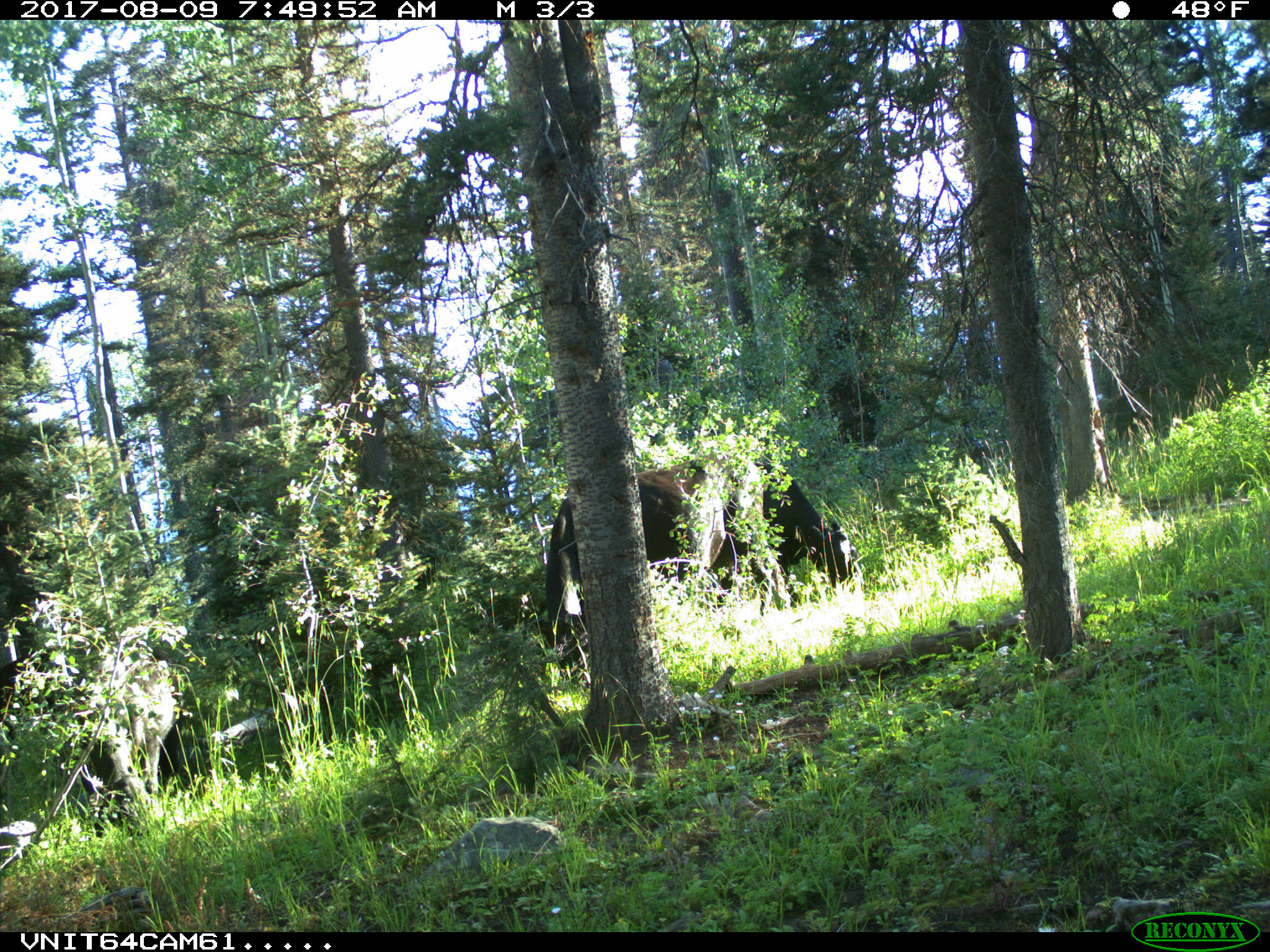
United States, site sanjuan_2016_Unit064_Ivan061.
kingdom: Animalia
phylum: Chordata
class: Mammalia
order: Artiodactyla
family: Bovidae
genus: Bos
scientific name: Bos taurus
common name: domestic cow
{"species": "Bos taurus (domestic cow)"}